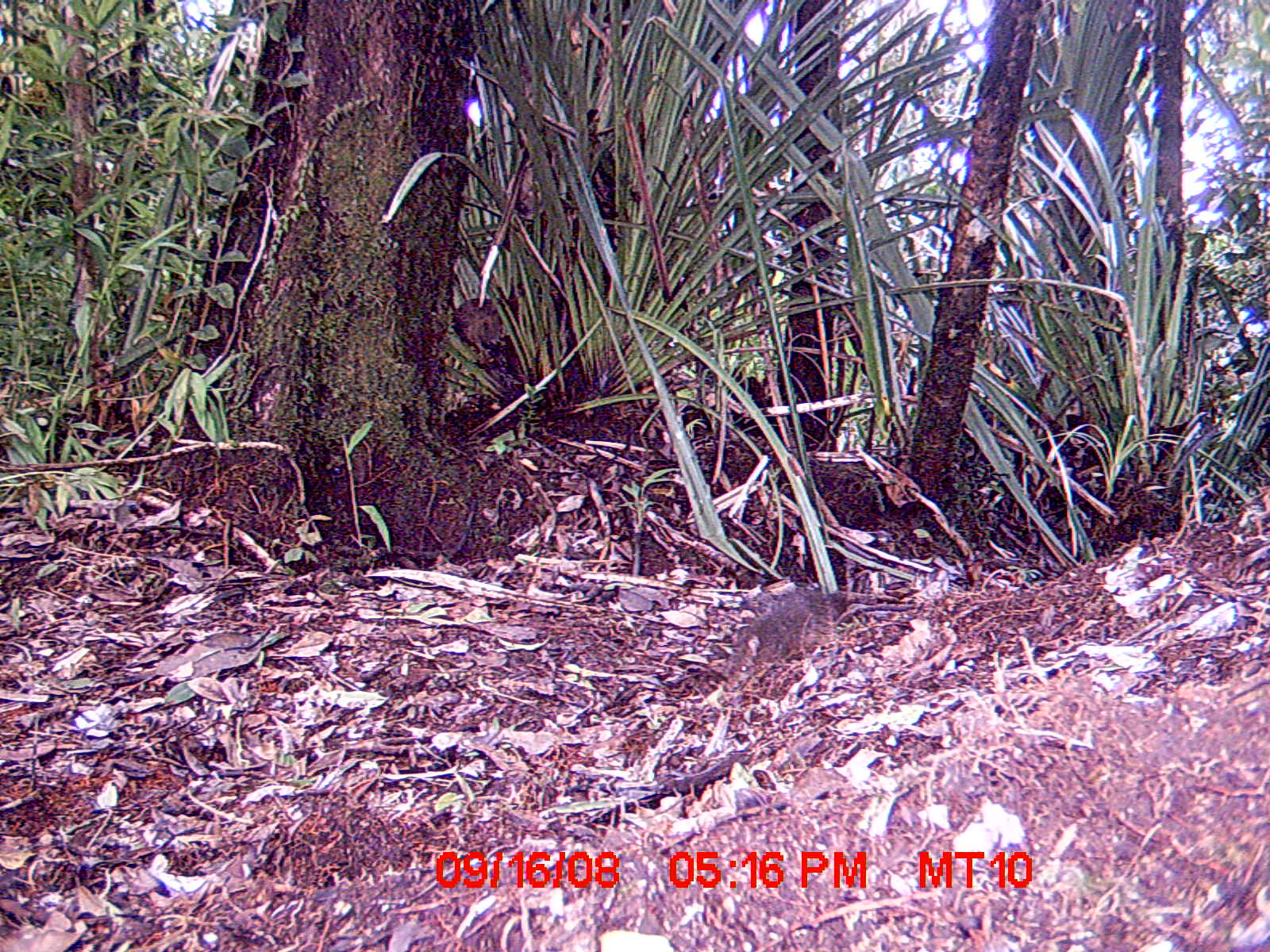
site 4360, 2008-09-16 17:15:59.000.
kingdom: Animalia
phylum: Chordata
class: Aves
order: Coraciiformes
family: Brachypteraciidae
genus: Brachypteracias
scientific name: Brachypteracias squamiger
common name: scaly ground-roller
Brachypteracias squamiger (scaly ground-roller), count 1.